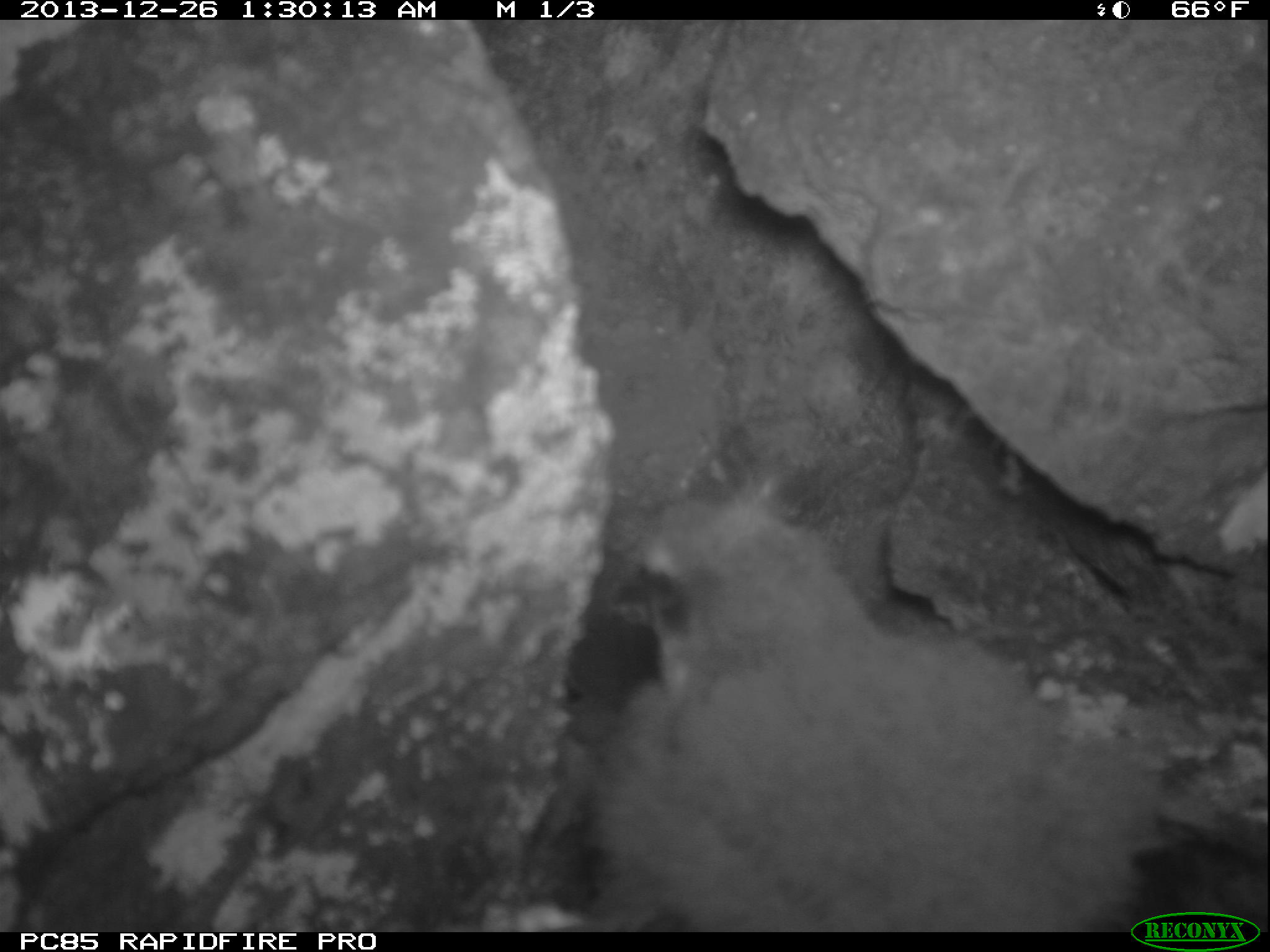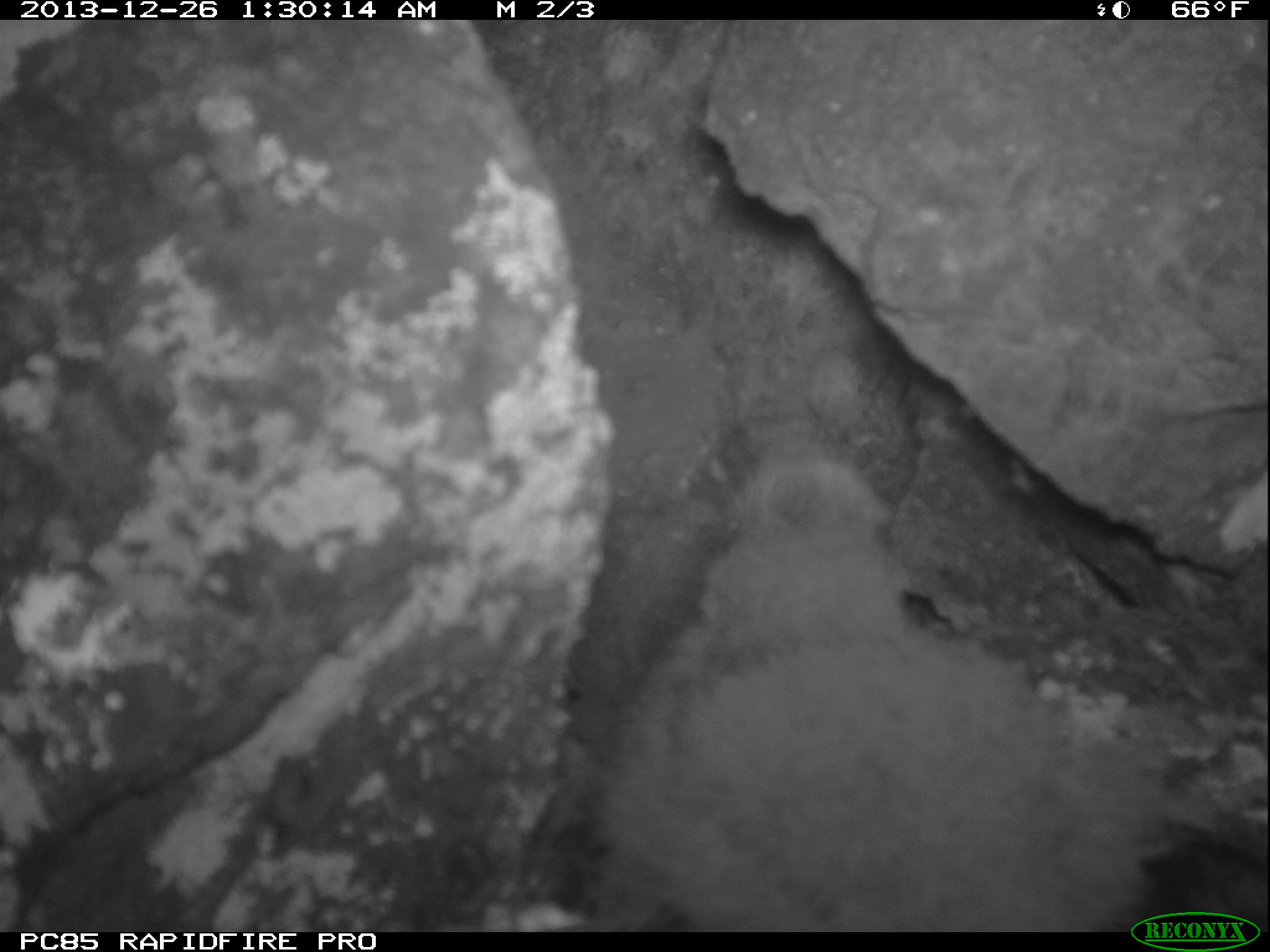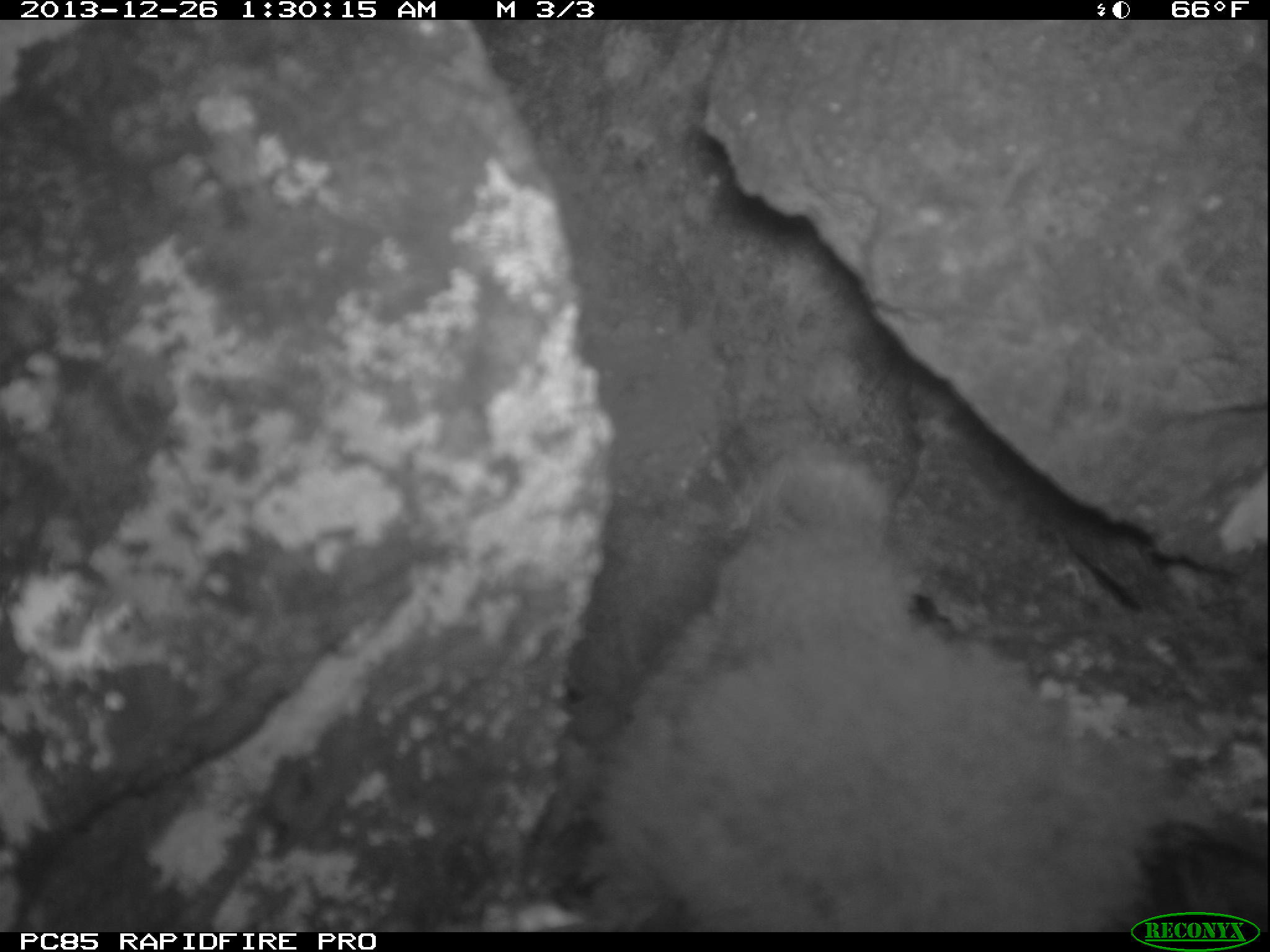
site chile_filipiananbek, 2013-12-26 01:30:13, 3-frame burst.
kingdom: Animalia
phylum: Chordata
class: Aves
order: Procellariiformes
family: Procellariidae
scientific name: Procellariidae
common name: petrel chick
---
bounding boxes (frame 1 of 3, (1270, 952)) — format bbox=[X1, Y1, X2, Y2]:
petrel chick: bbox=[544, 491, 1270, 909]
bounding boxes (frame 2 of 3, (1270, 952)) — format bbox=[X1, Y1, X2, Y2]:
petrel chick: bbox=[539, 407, 1270, 914]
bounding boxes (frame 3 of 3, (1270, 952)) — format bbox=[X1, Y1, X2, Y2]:
petrel chick: bbox=[575, 452, 1270, 913]